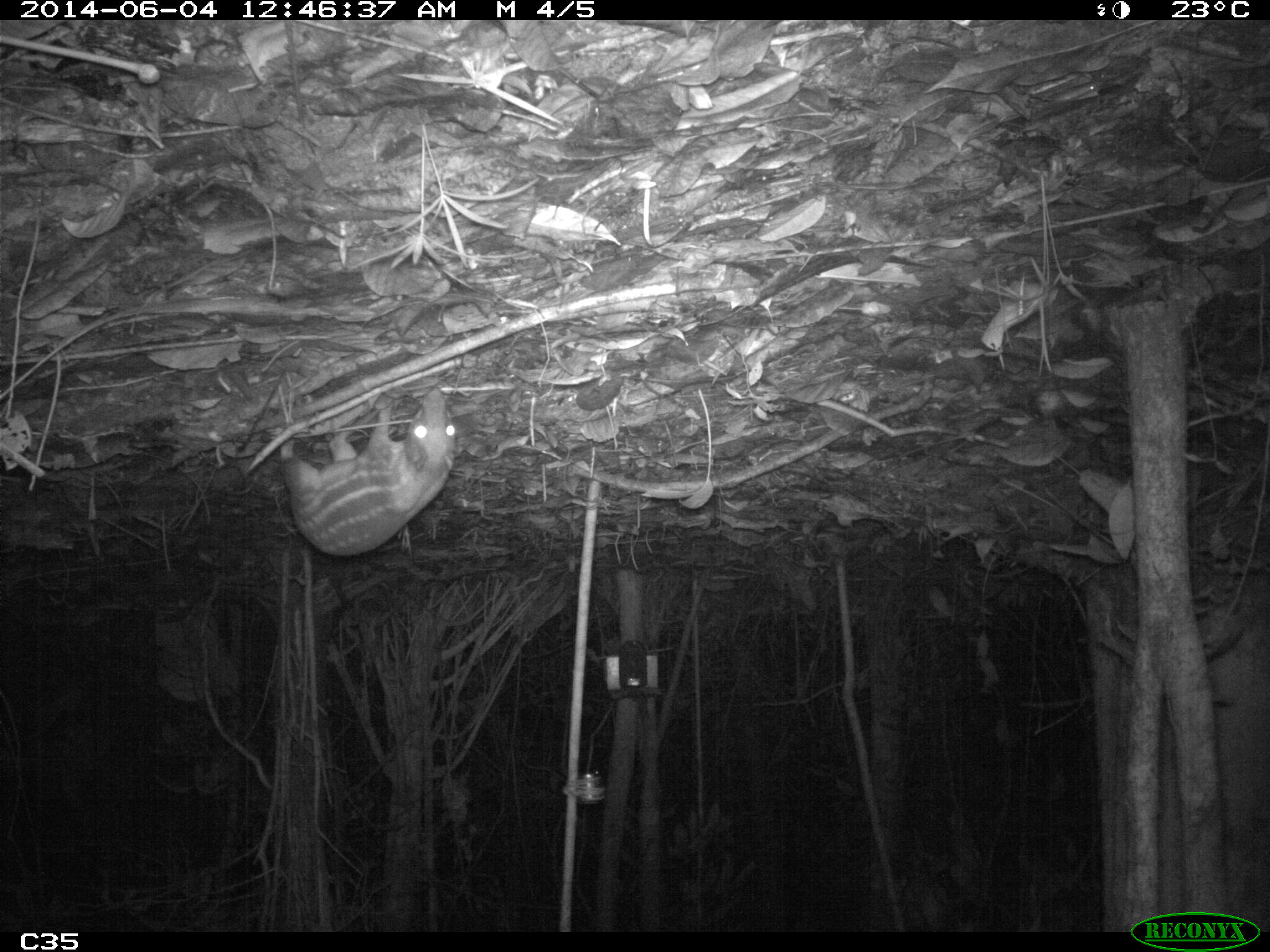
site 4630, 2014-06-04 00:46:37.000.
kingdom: Animalia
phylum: Chordata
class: Mammalia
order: Rodentia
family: Cuniculidae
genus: Cuniculus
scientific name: Cuniculus paca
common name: spotted paca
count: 1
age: adult